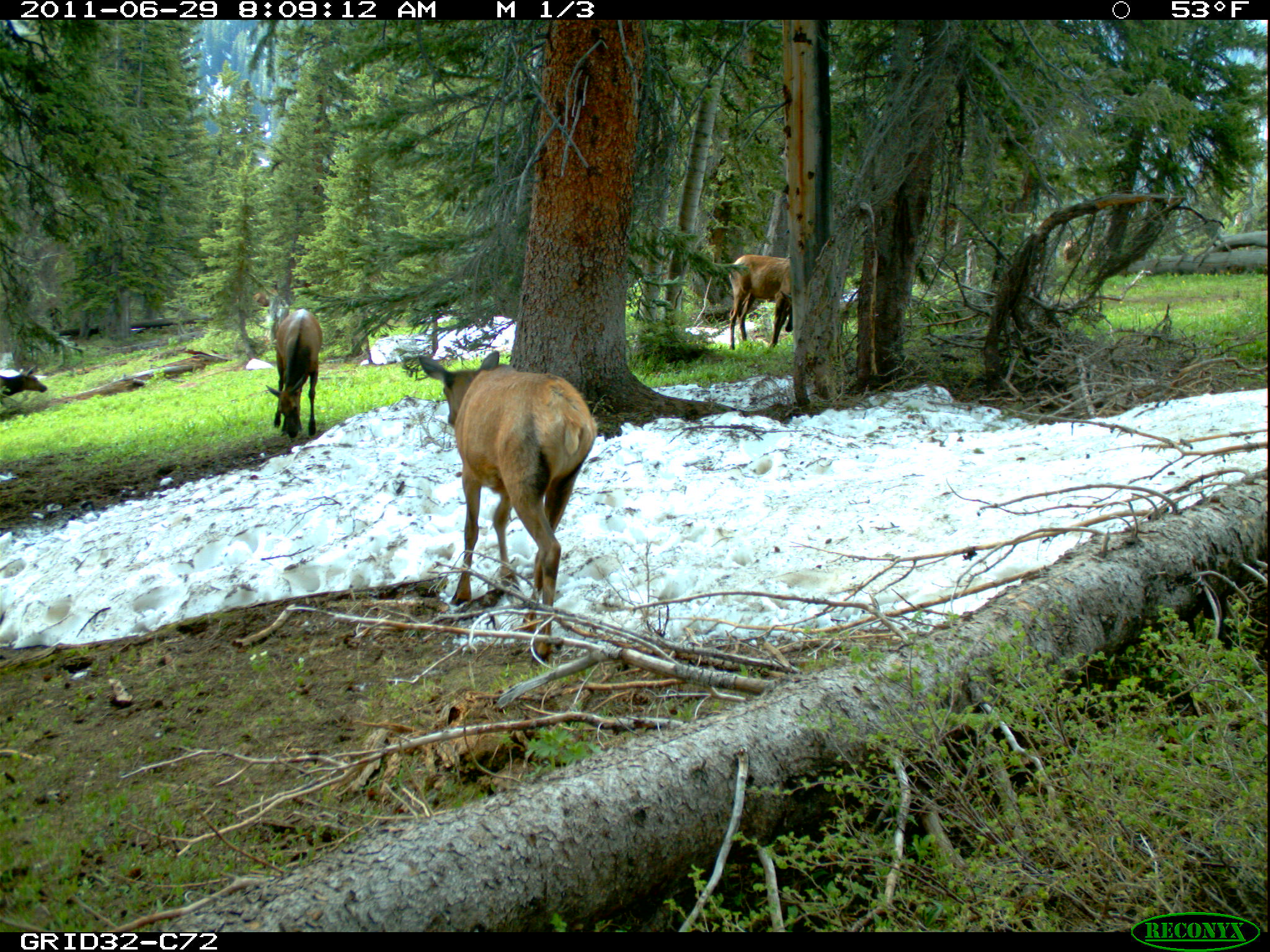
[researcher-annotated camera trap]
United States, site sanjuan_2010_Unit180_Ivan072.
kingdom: Animalia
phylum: Chordata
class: Mammalia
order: Artiodactyla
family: Cervidae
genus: Cervus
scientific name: Cervus elaphus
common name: red deer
Cervus elaphus (red deer).